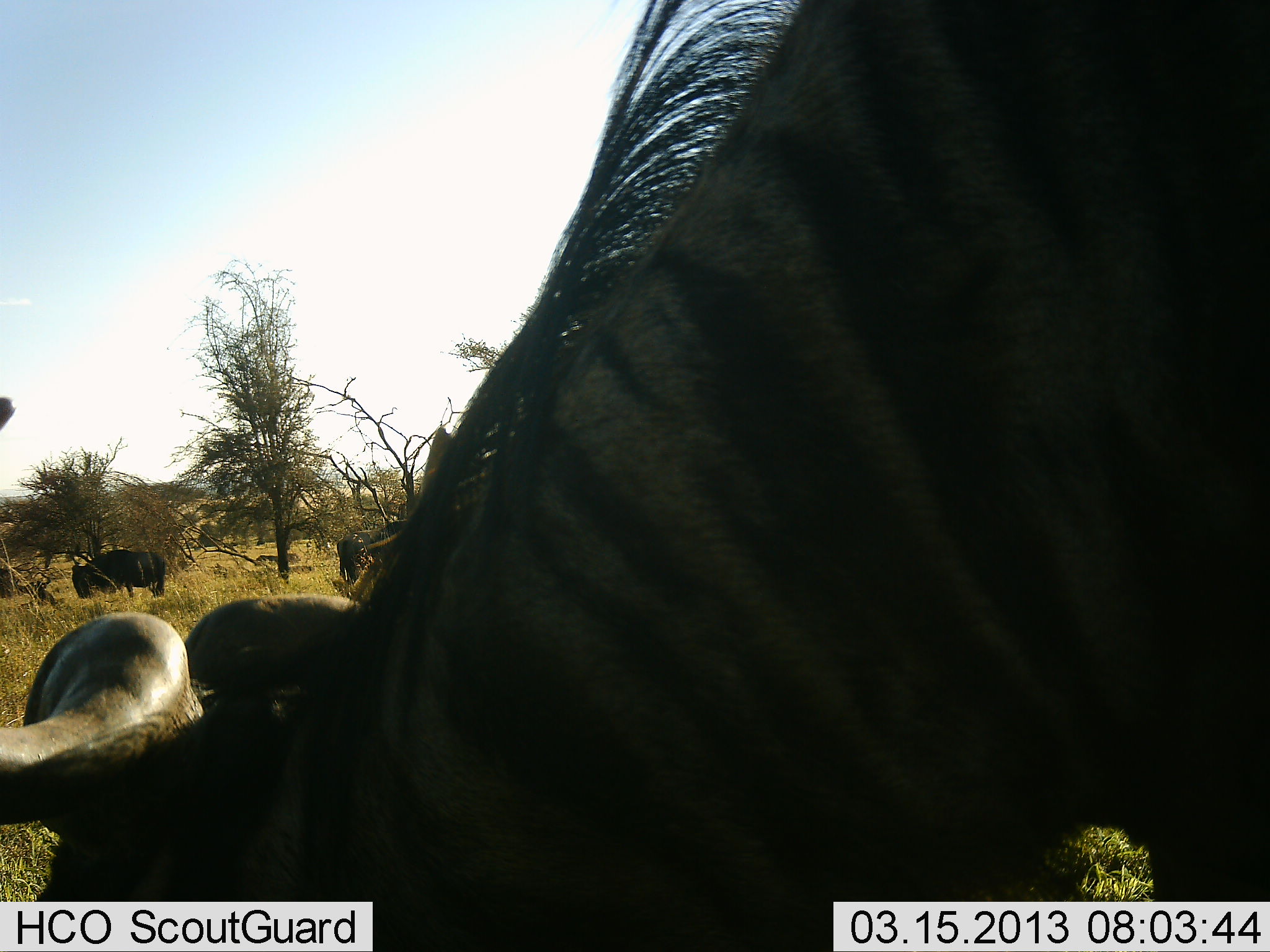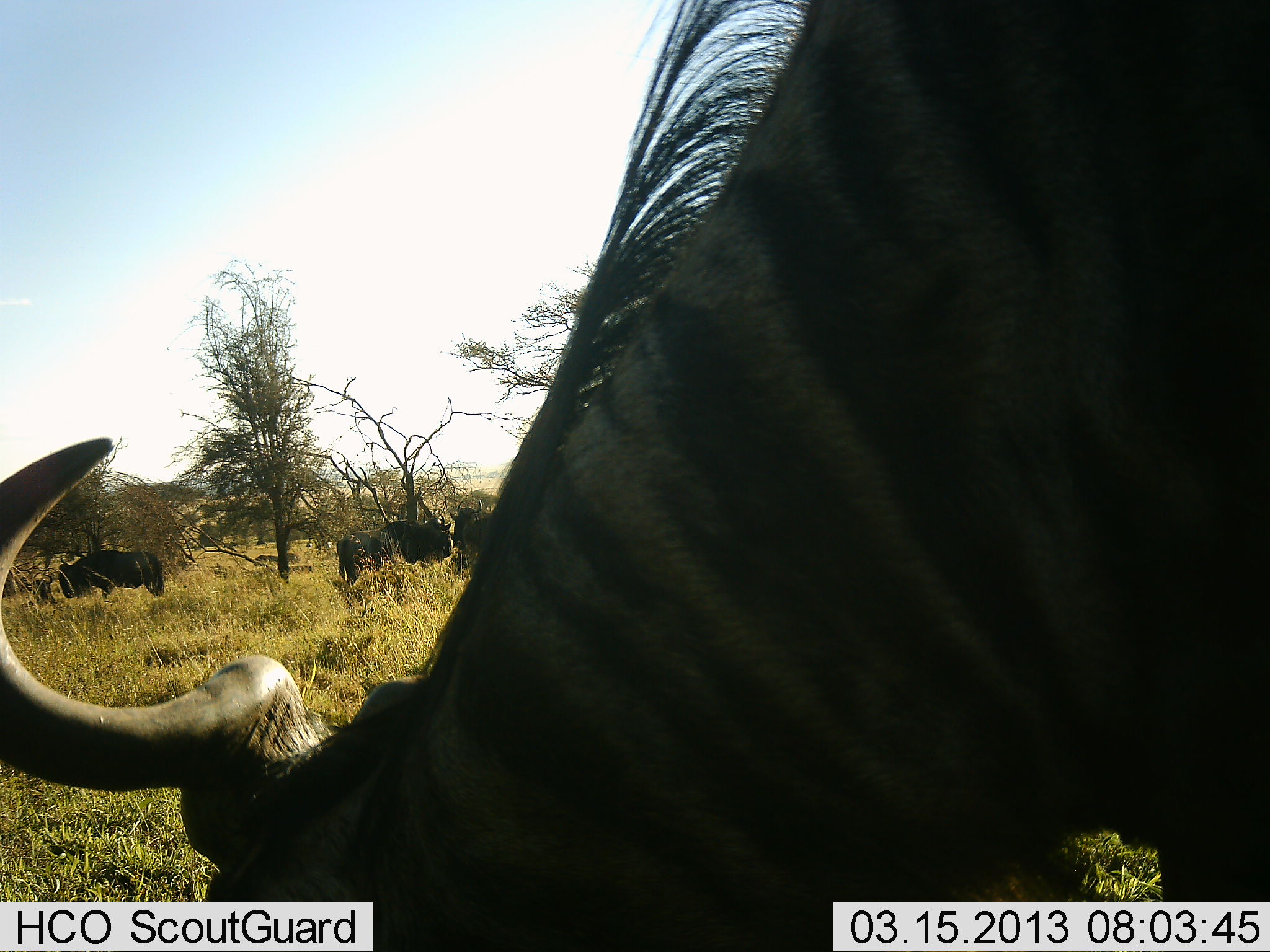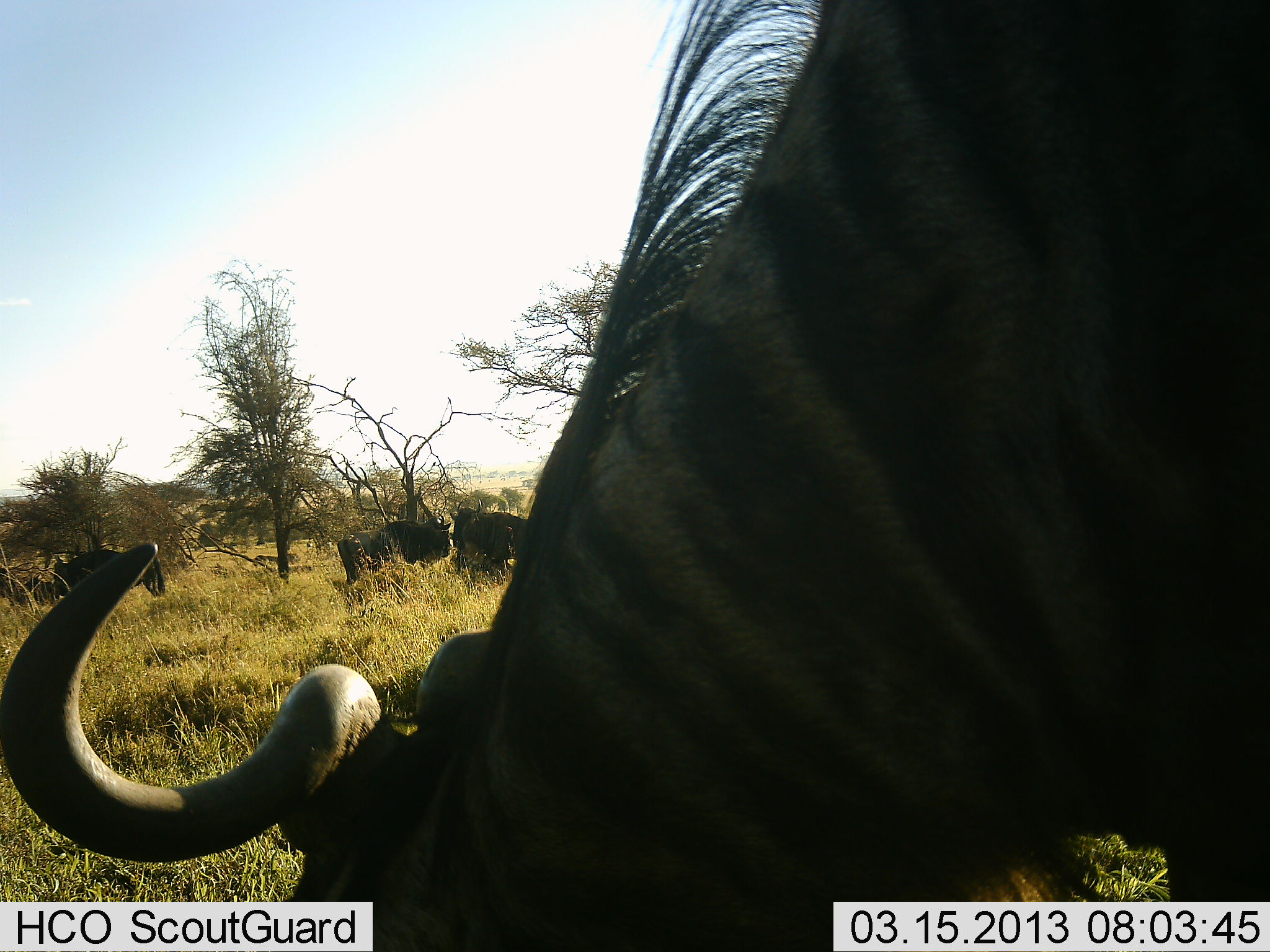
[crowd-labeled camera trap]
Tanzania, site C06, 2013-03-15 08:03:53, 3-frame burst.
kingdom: Animalia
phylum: Chordata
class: Mammalia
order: Artiodactyla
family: Bovidae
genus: Connochaetes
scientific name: Connochaetes taurinus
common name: blue wildebeest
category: wildebeest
Wildebeest (blue wildebeest) (Connochaetes taurinus), count 4. Behavior (volunteer vote fractions): standing 52%, resting 0%, moving 29%, interacting 0%. Young present (vote fraction): 5%. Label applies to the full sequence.